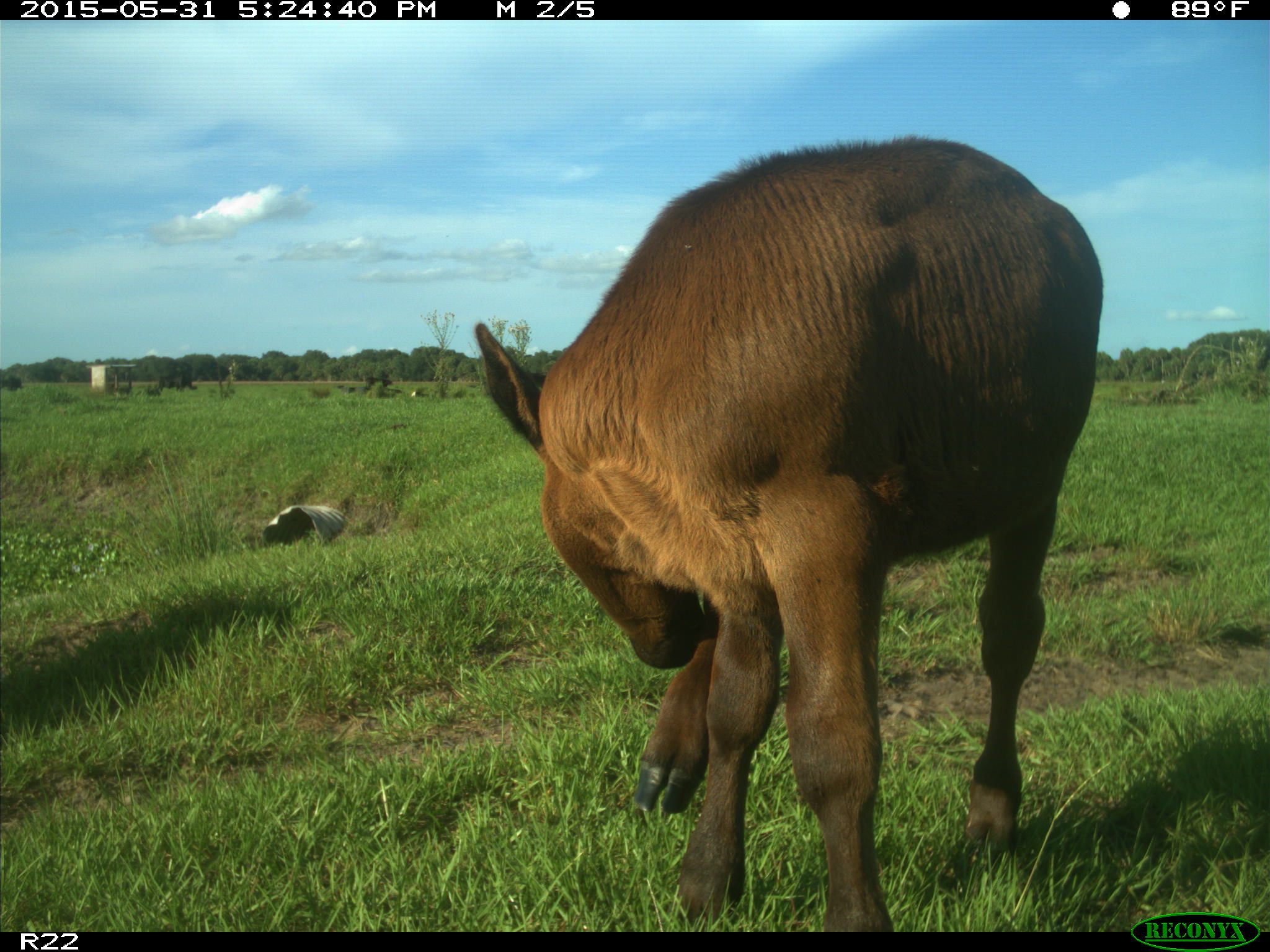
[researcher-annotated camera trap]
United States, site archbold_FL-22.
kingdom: Animalia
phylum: Chordata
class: Mammalia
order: Artiodactyla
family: Bovidae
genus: Bos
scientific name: Bos taurus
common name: domestic cow